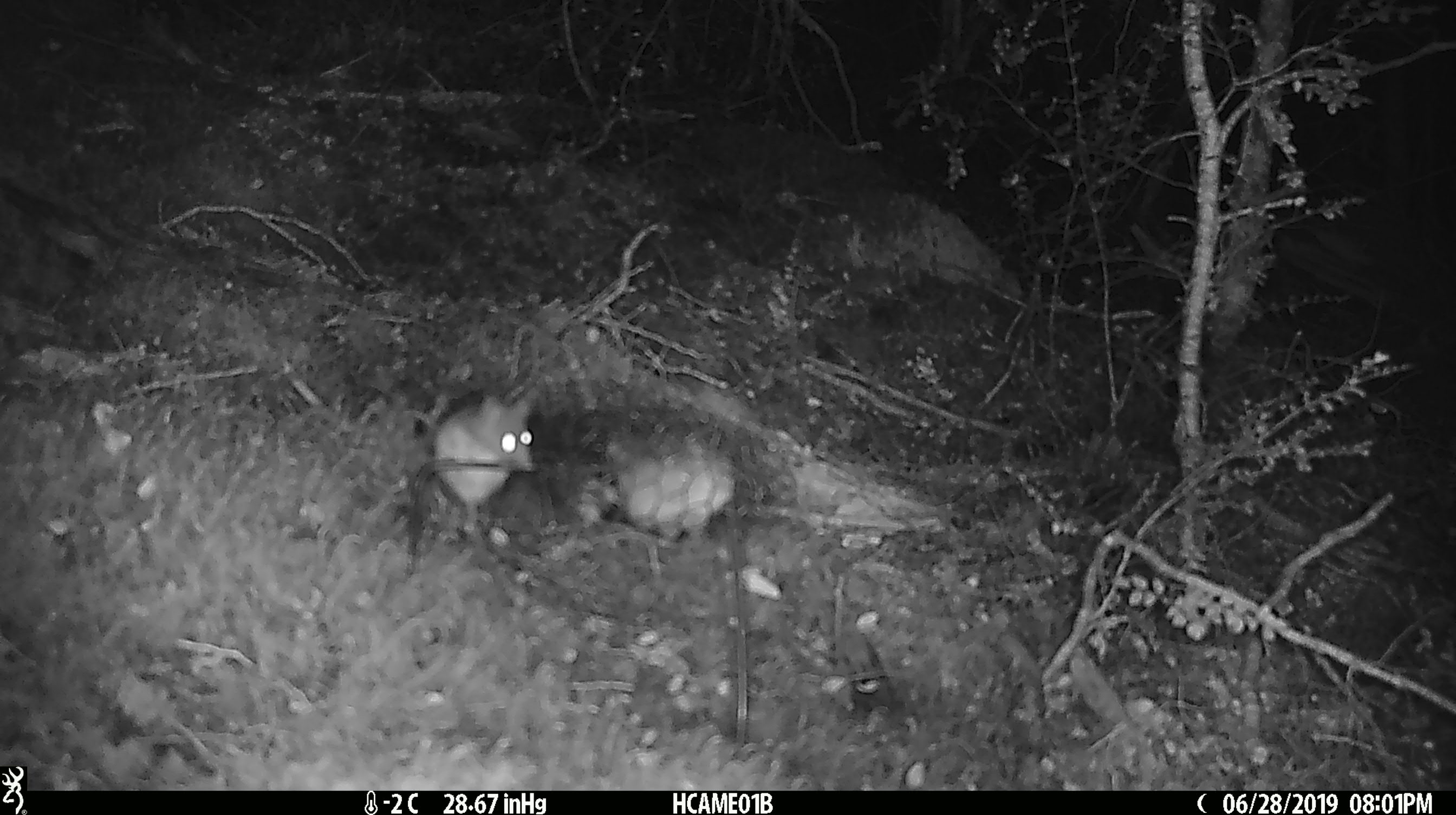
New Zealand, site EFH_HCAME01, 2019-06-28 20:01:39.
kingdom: Animalia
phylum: Chordata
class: Mammalia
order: Rodentia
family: Muridae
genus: Mus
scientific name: Mus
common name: mouse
Mouse (Mus).